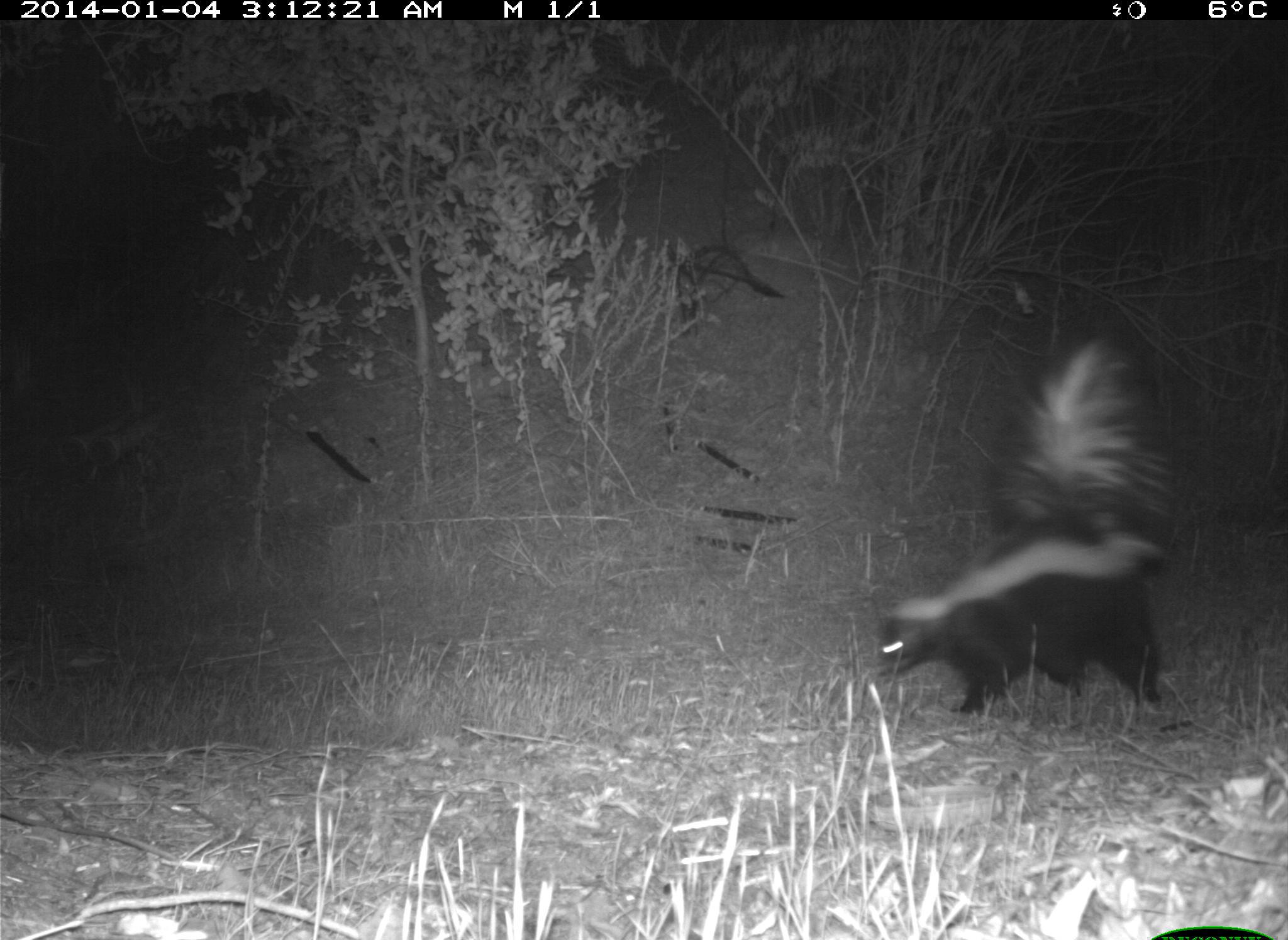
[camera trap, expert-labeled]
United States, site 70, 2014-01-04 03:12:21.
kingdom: Animalia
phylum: Chordata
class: Mammalia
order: Carnivora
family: Mephitidae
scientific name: Mephitidae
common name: skunk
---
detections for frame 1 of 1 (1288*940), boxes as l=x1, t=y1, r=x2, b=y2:
skunk: l=871, t=337, r=1171, b=716